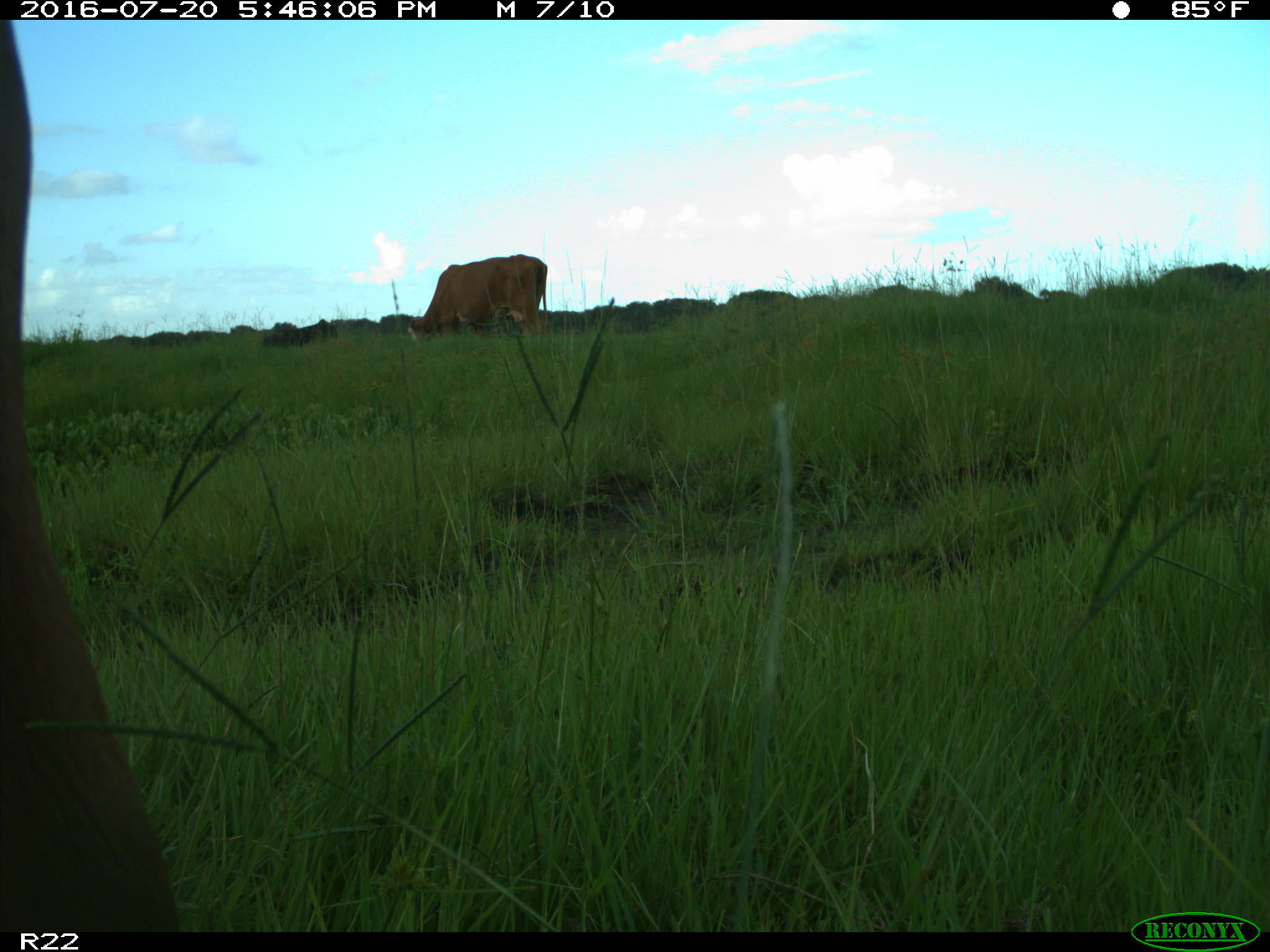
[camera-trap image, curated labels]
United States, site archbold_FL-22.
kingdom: Animalia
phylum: Chordata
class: Mammalia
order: Artiodactyla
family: Bovidae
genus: Bos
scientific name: Bos taurus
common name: domestic cow